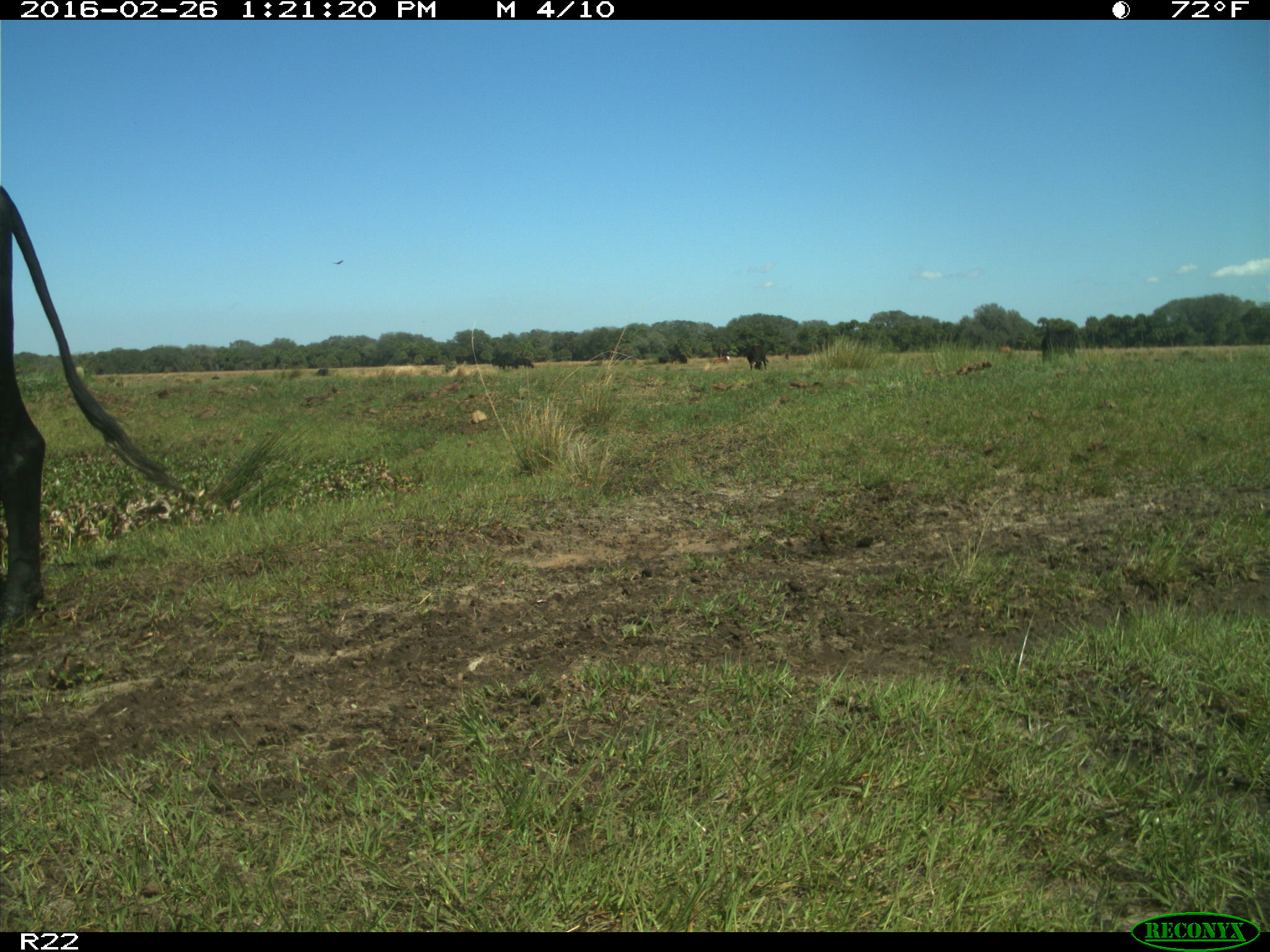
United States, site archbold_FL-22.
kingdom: Animalia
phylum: Chordata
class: Mammalia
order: Artiodactyla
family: Bovidae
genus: Bos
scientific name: Bos taurus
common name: domestic cow